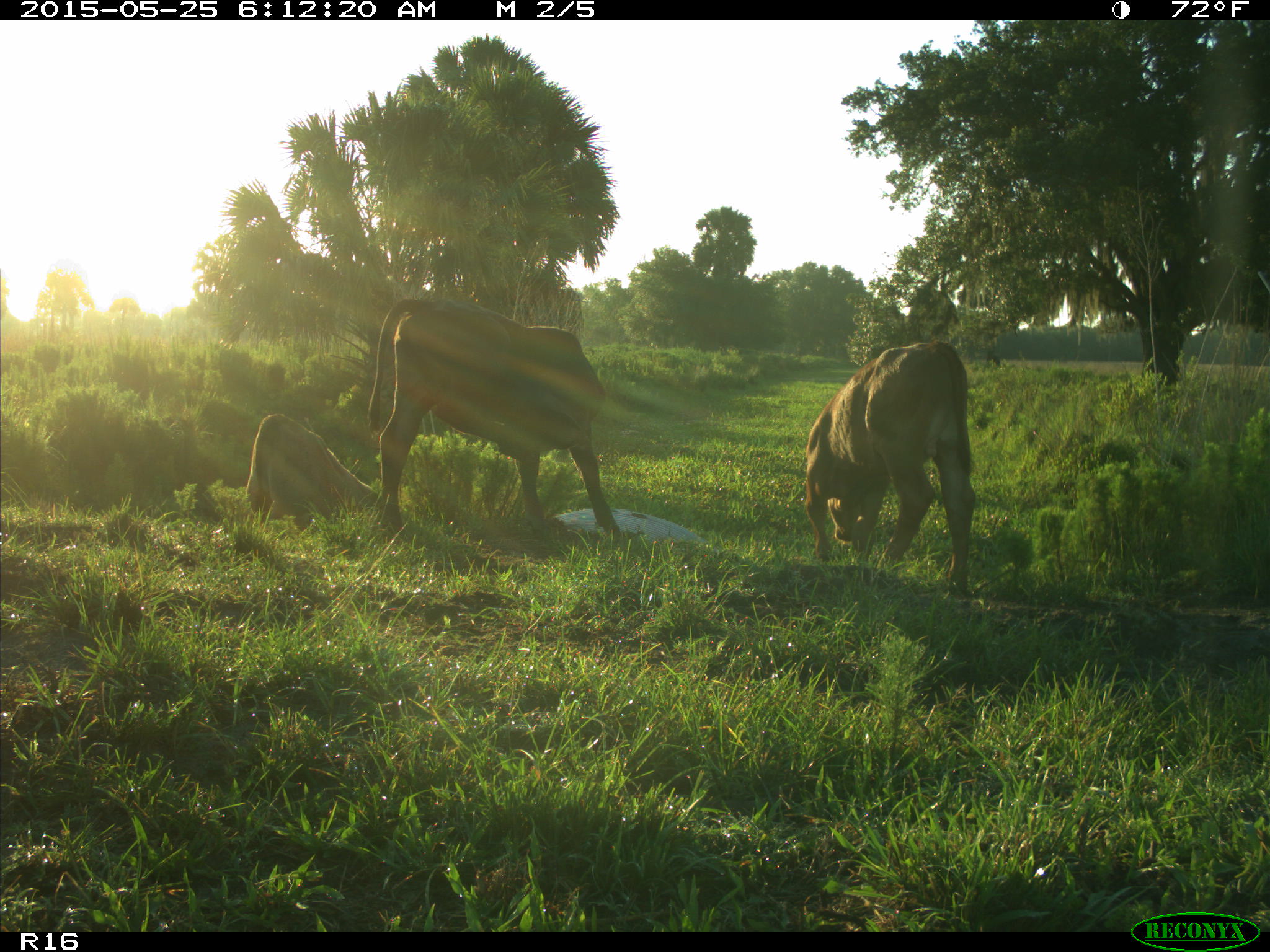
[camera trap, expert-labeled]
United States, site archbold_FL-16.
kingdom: Animalia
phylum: Chordata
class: Mammalia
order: Artiodactyla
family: Bovidae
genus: Bos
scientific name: Bos taurus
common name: domestic cow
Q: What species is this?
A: Bos taurus (domestic cow).